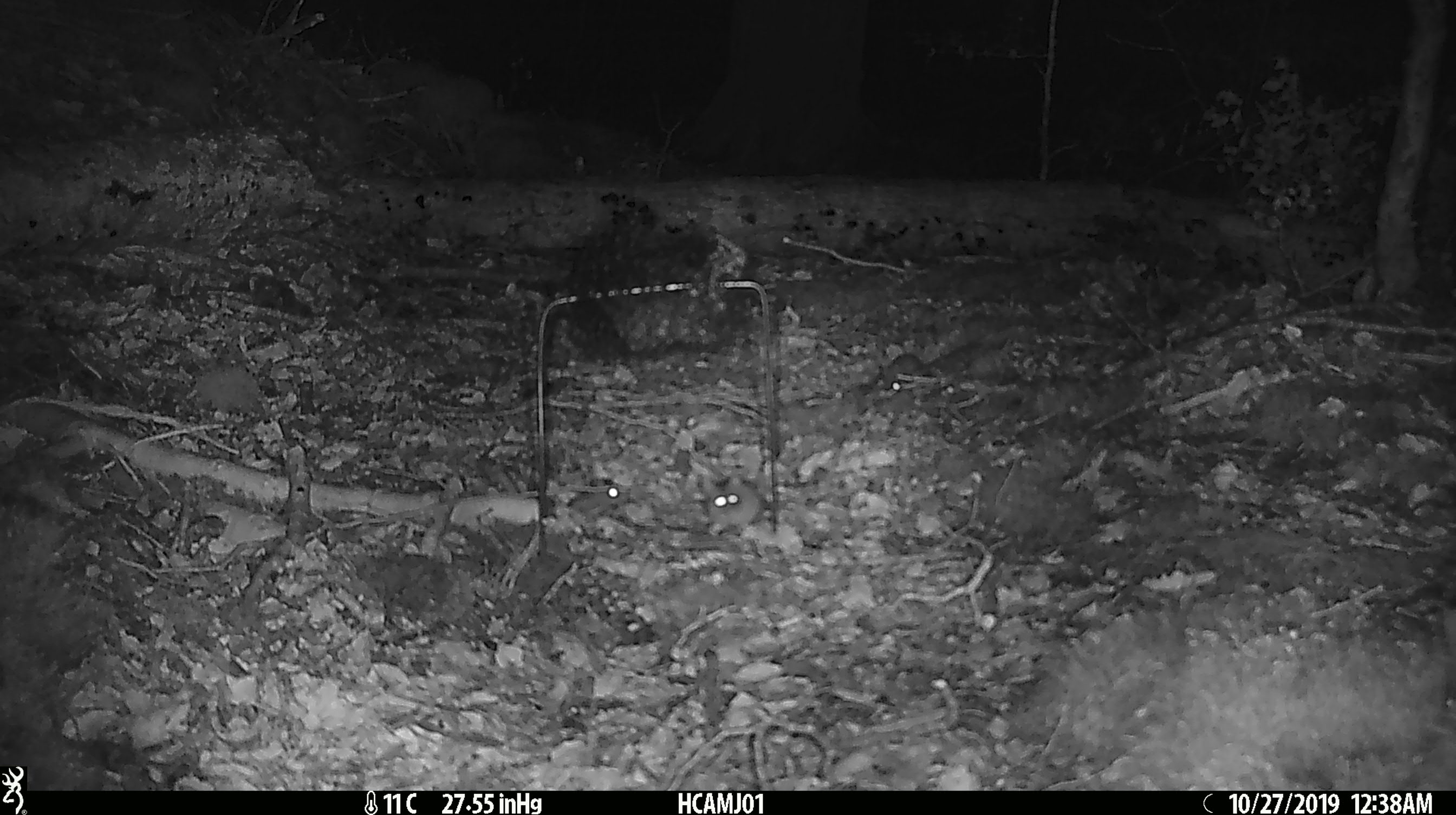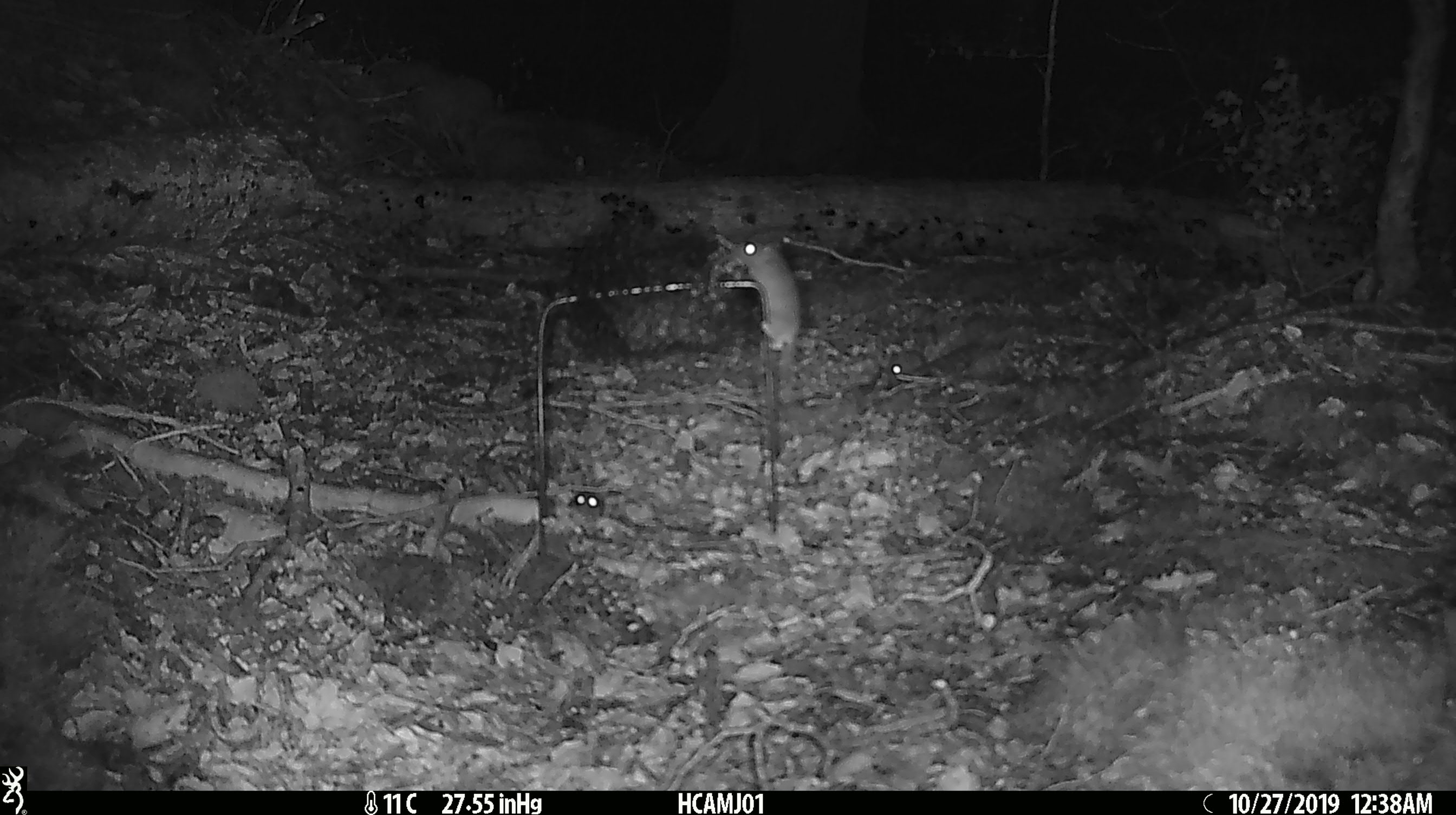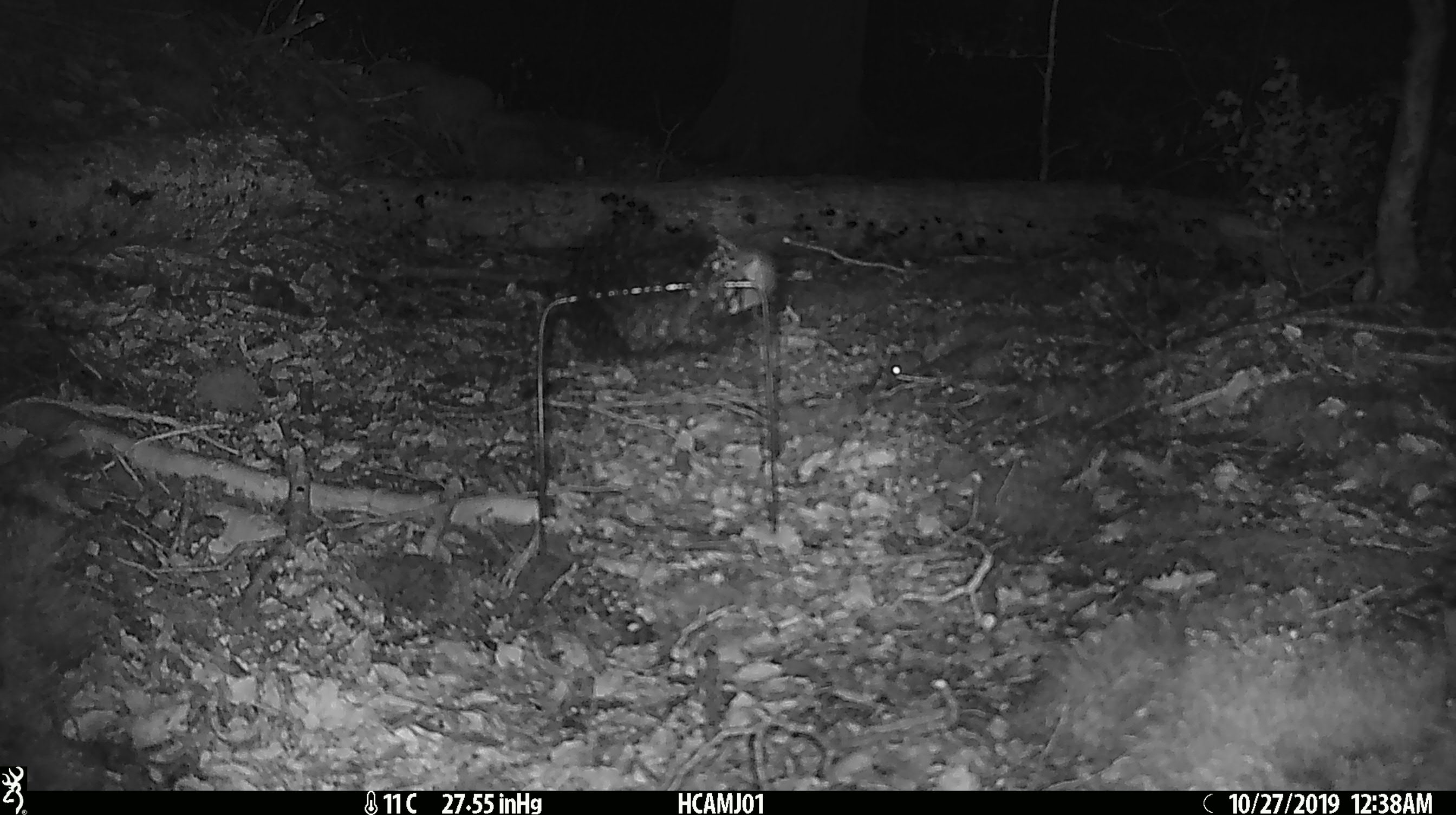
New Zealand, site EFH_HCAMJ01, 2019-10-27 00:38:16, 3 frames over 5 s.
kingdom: Animalia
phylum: Chordata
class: Mammalia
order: Rodentia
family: Muridae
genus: Mus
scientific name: Mus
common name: mouse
Mouse (Mus).